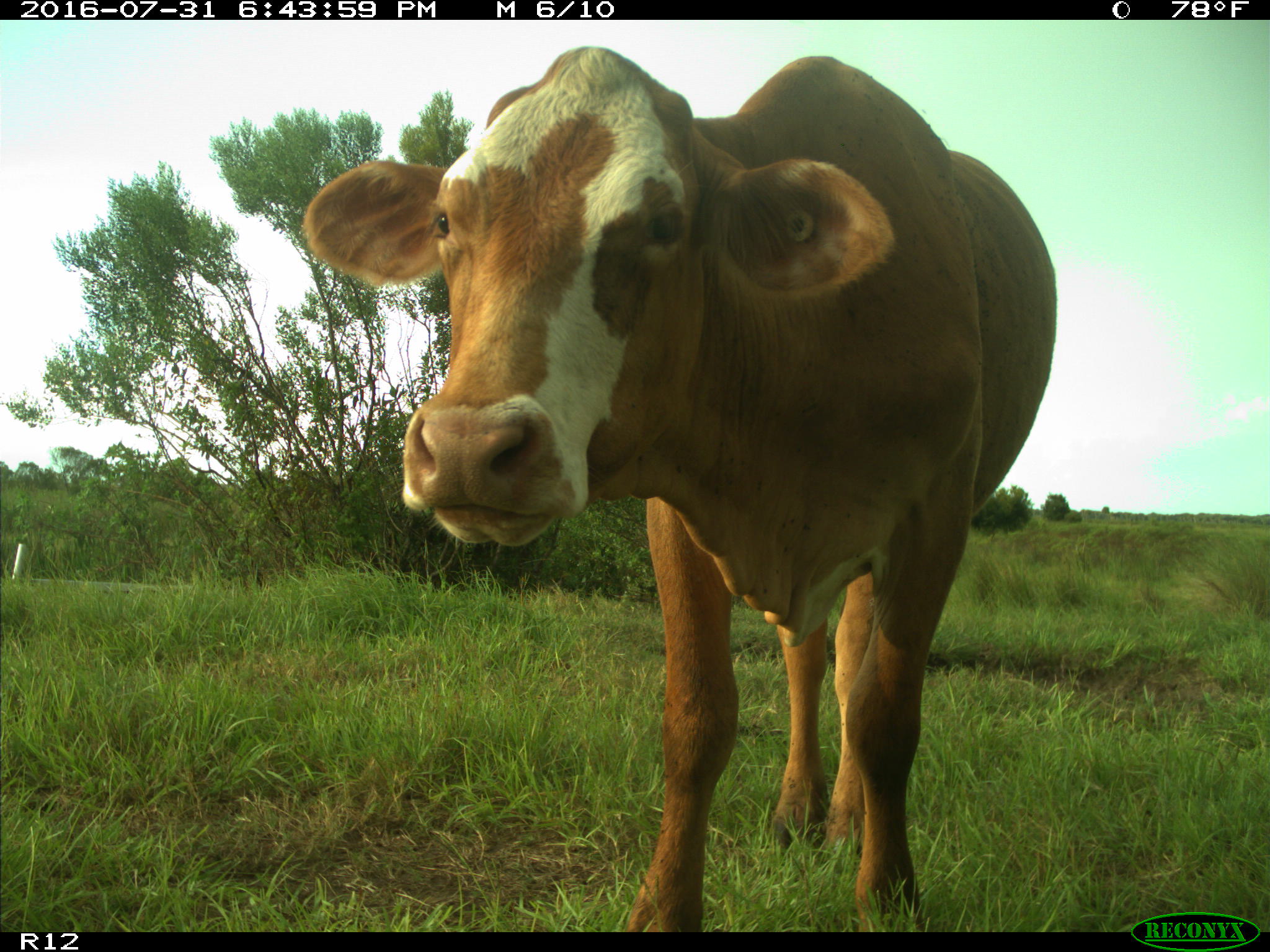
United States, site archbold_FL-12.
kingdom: Animalia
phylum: Chordata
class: Mammalia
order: Artiodactyla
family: Bovidae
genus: Bos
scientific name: Bos taurus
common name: domestic cow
Bos taurus (domestic cow).